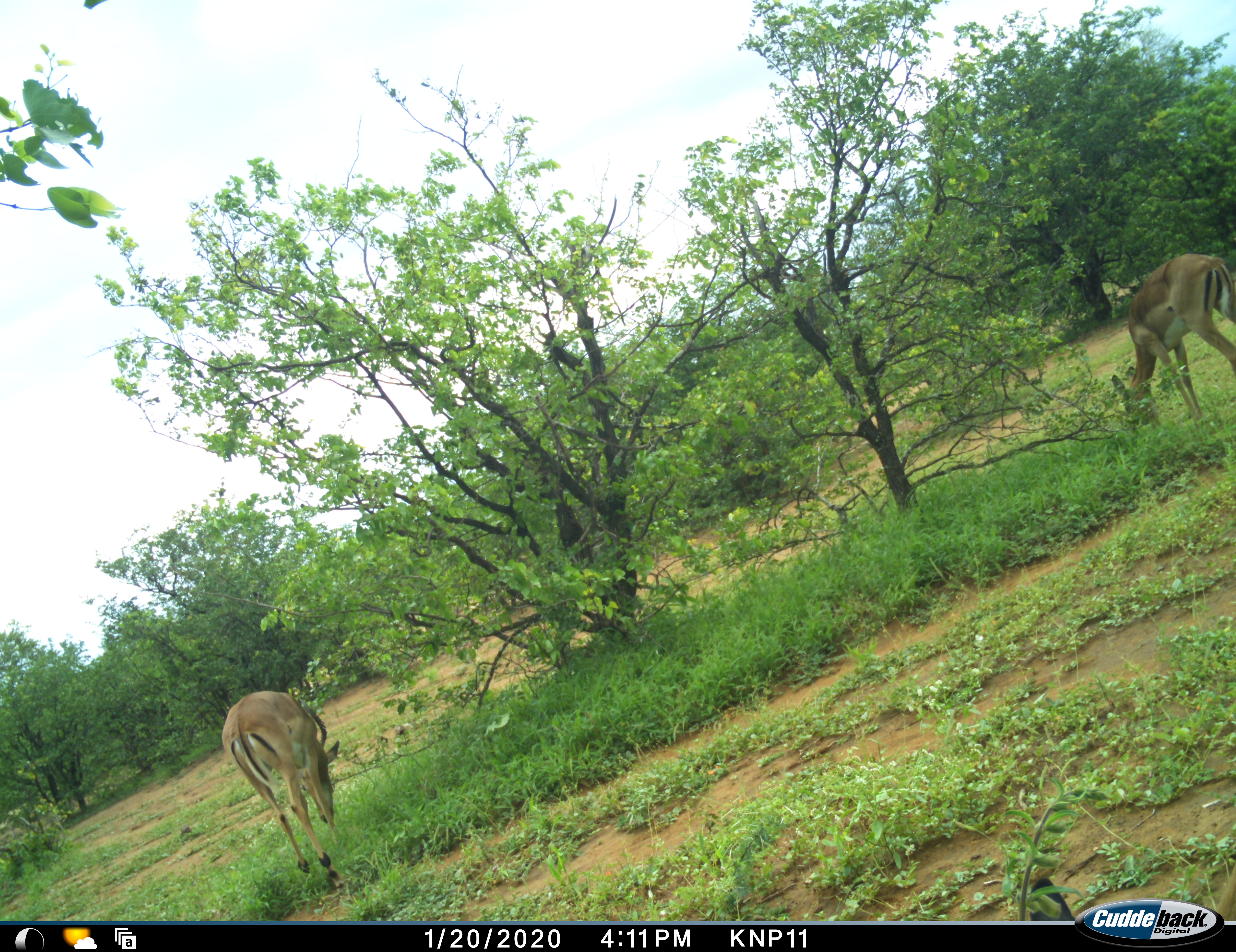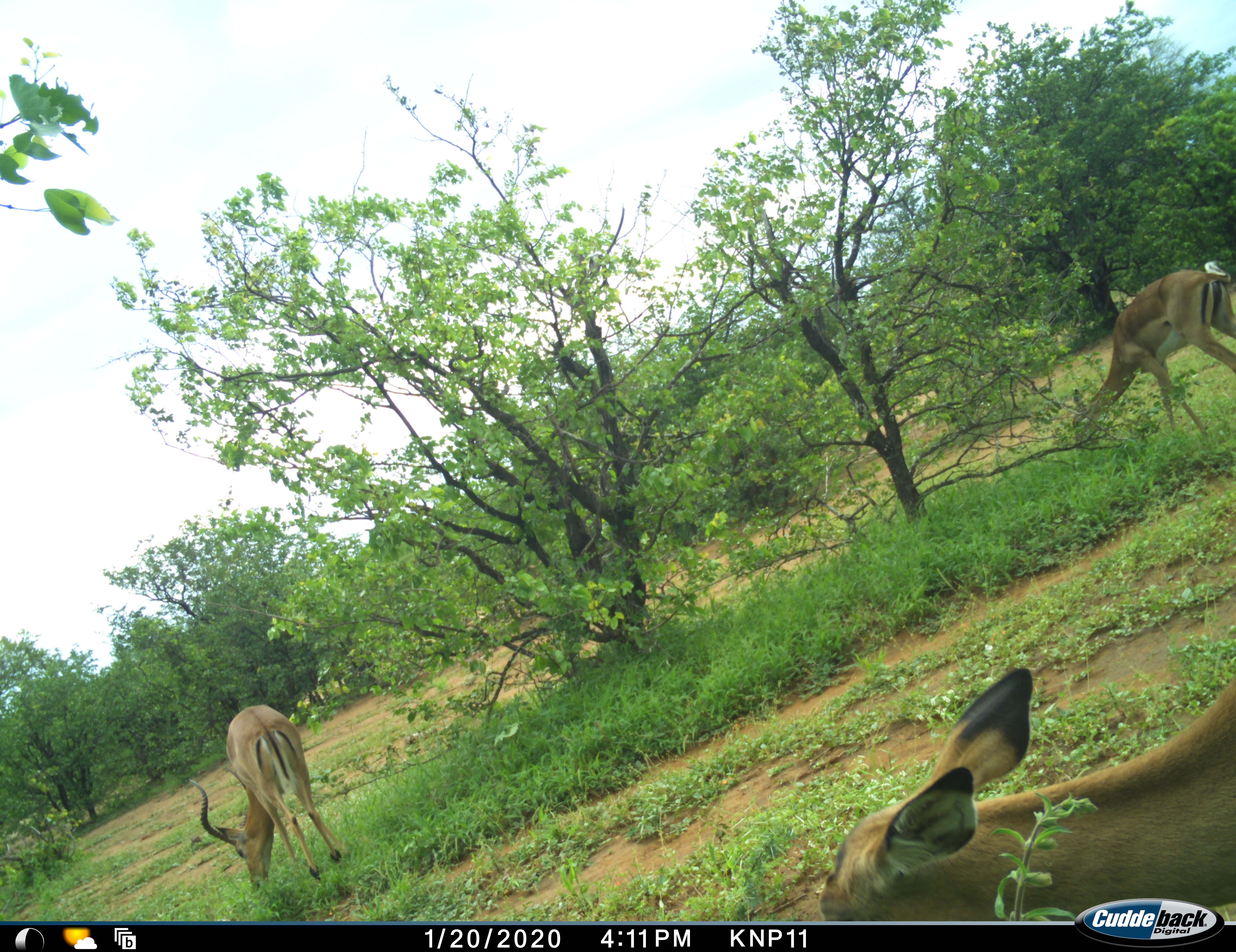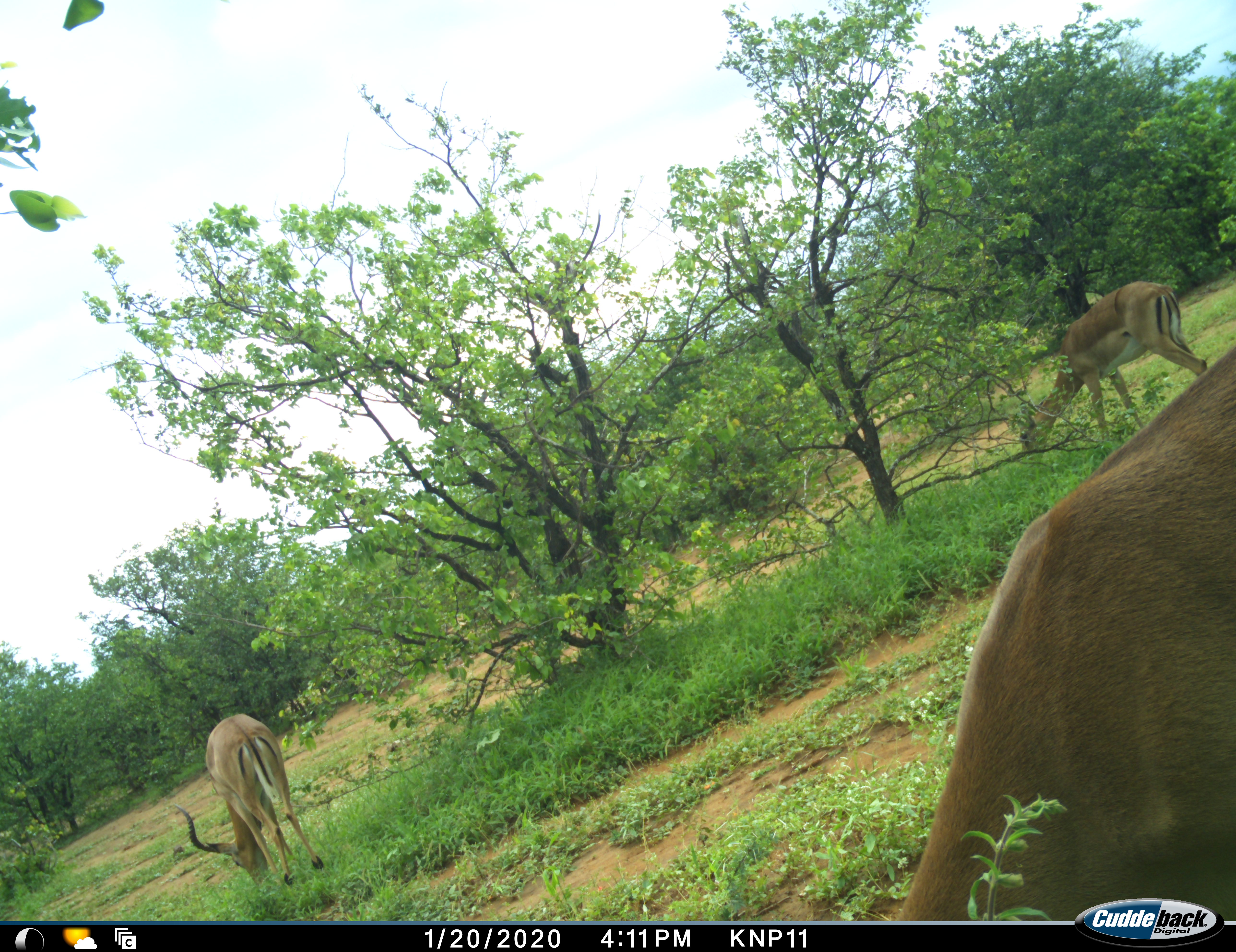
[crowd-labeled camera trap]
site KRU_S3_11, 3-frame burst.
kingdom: Animalia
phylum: Chordata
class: Mammalia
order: Artiodactyla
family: Bovidae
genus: Aepyceros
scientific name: Aepyceros melampus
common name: impala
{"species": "impala (Aepyceros melampus)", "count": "3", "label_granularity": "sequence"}